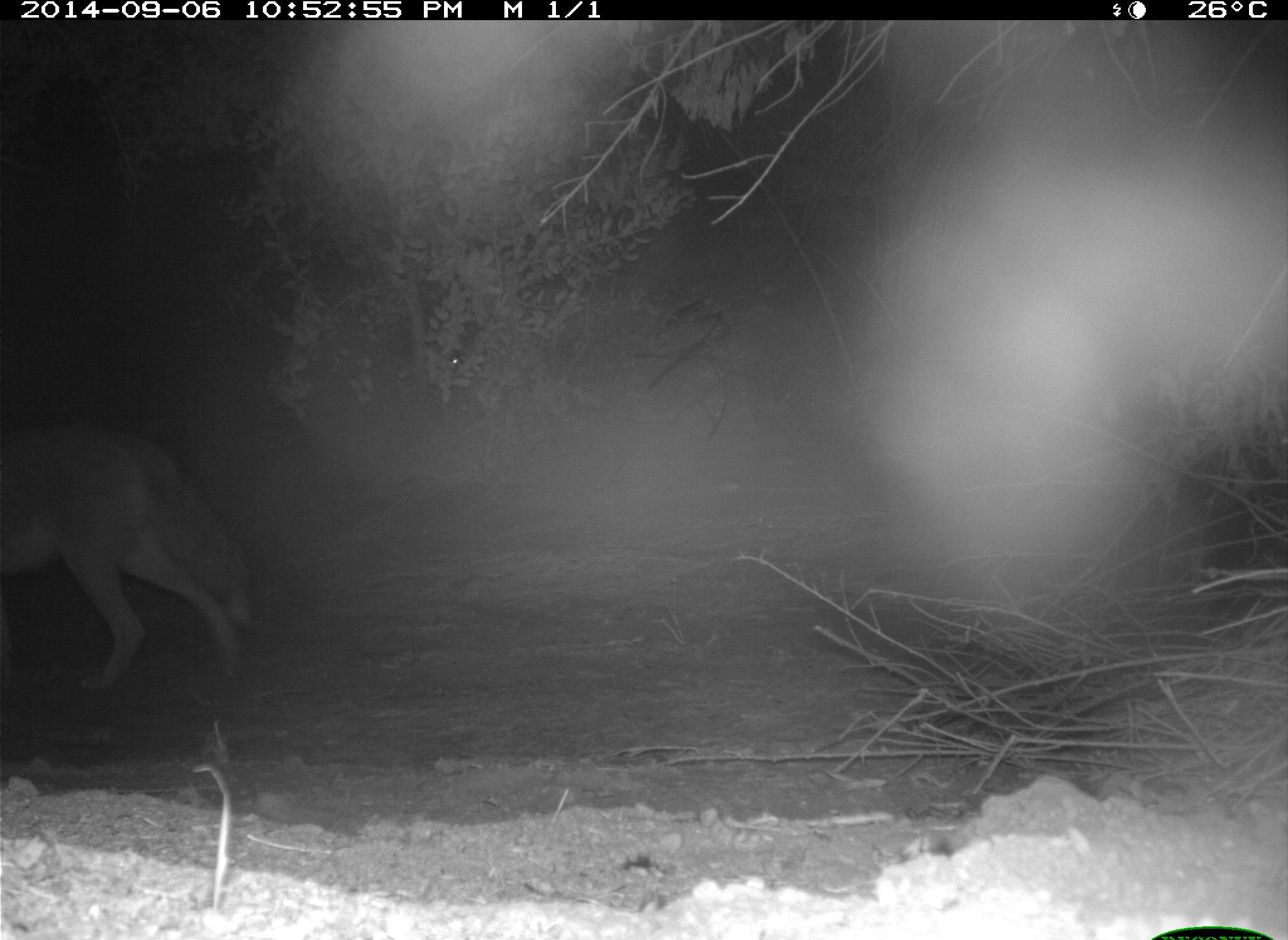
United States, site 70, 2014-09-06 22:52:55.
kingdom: Animalia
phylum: Chordata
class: Mammalia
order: Carnivora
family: Canidae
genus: Canis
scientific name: Canis latrans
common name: coyote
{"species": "coyote (Canis latrans)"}